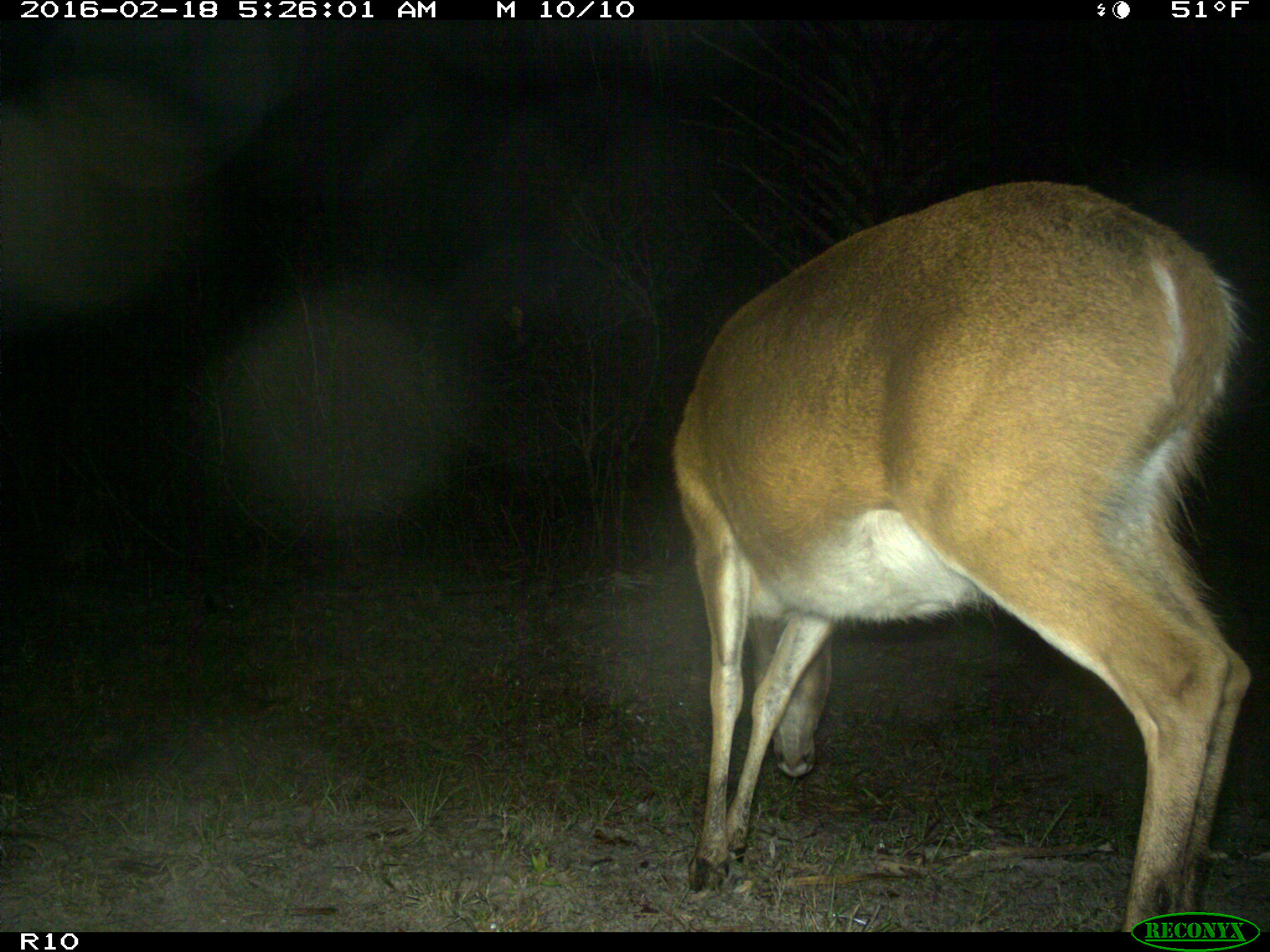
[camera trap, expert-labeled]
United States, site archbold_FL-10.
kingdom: Animalia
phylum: Chordata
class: Mammalia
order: Artiodactyla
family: Cervidae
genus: Odocoileus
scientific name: Odocoileus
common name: deer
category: unidentified deer